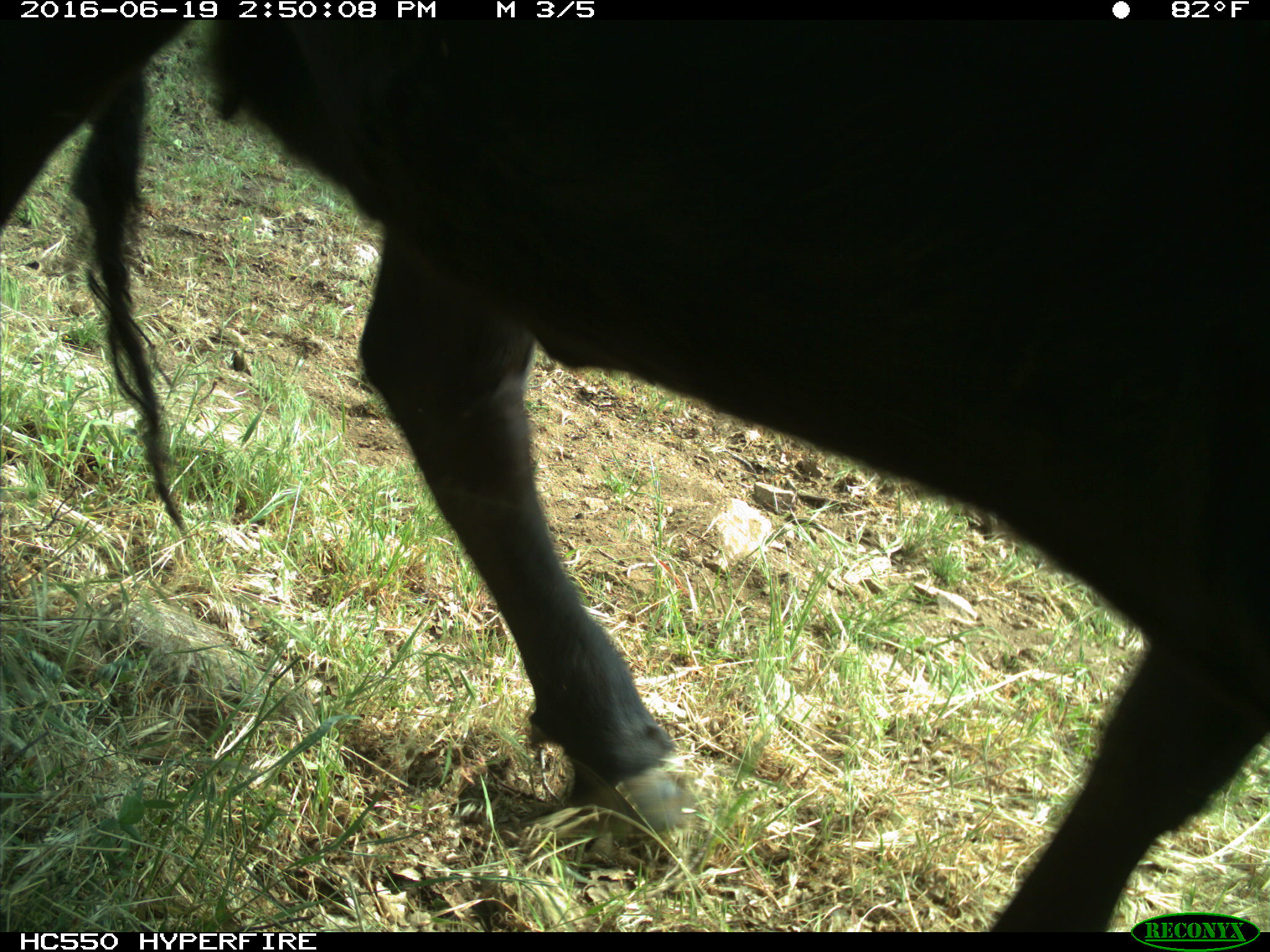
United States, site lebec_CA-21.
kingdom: Animalia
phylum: Chordata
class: Mammalia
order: Artiodactyla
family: Bovidae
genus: Bos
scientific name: Bos taurus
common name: domestic cow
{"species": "Bos taurus (domestic cow)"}